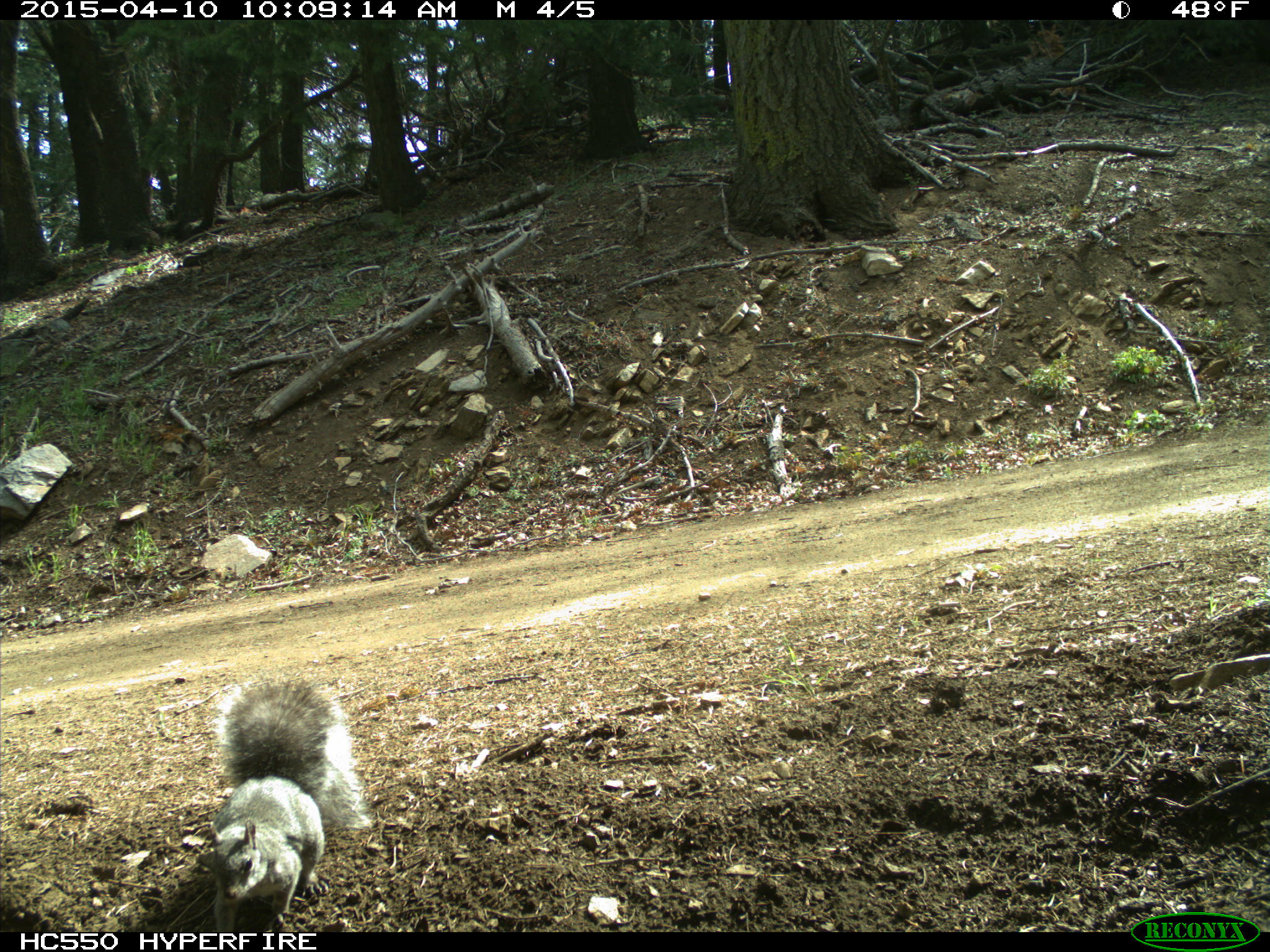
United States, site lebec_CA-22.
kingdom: Animalia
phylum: Chordata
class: Mammalia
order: Rodentia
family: Sciuridae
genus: Sciurus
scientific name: Sciurus carolinensis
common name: eastern gray squirrel